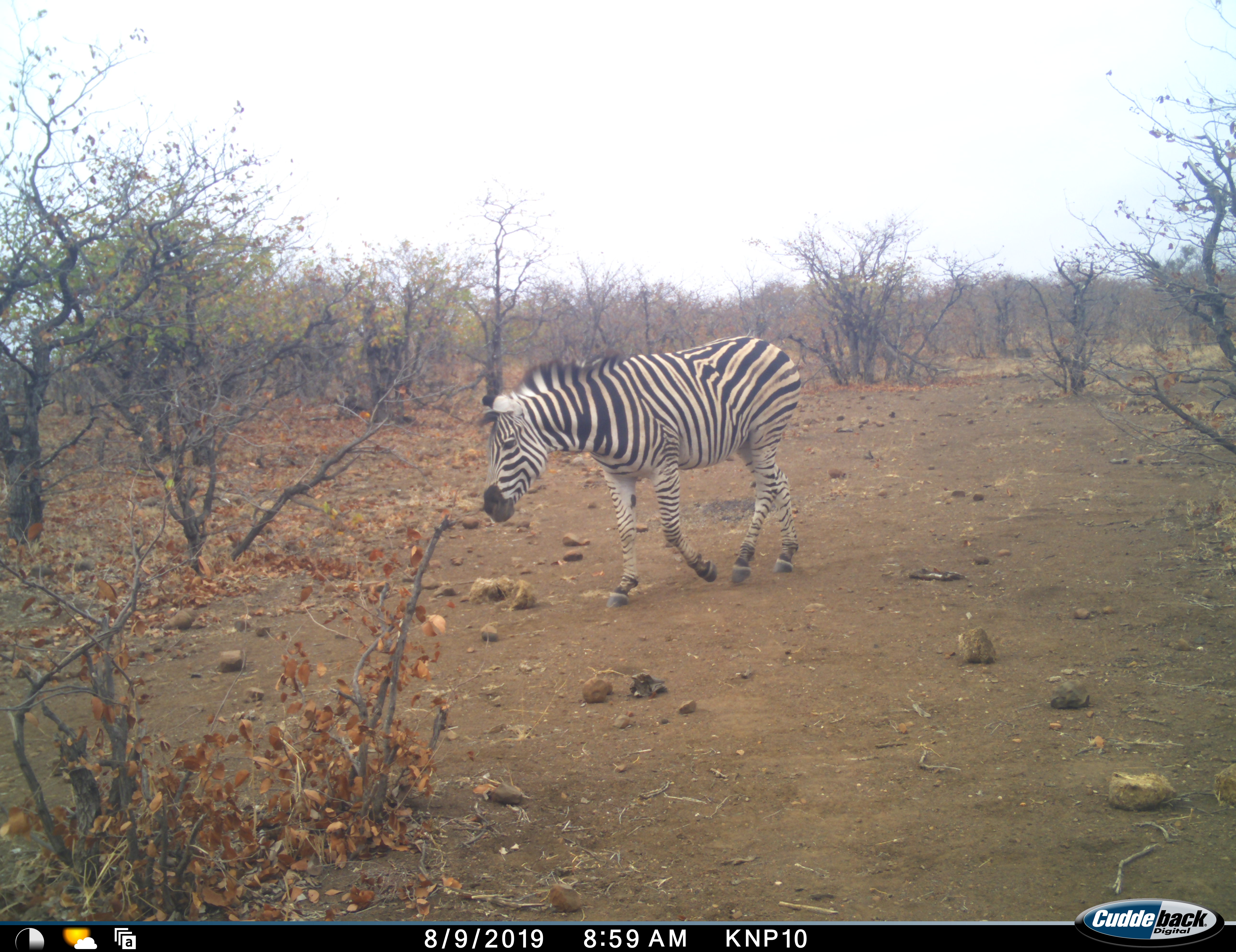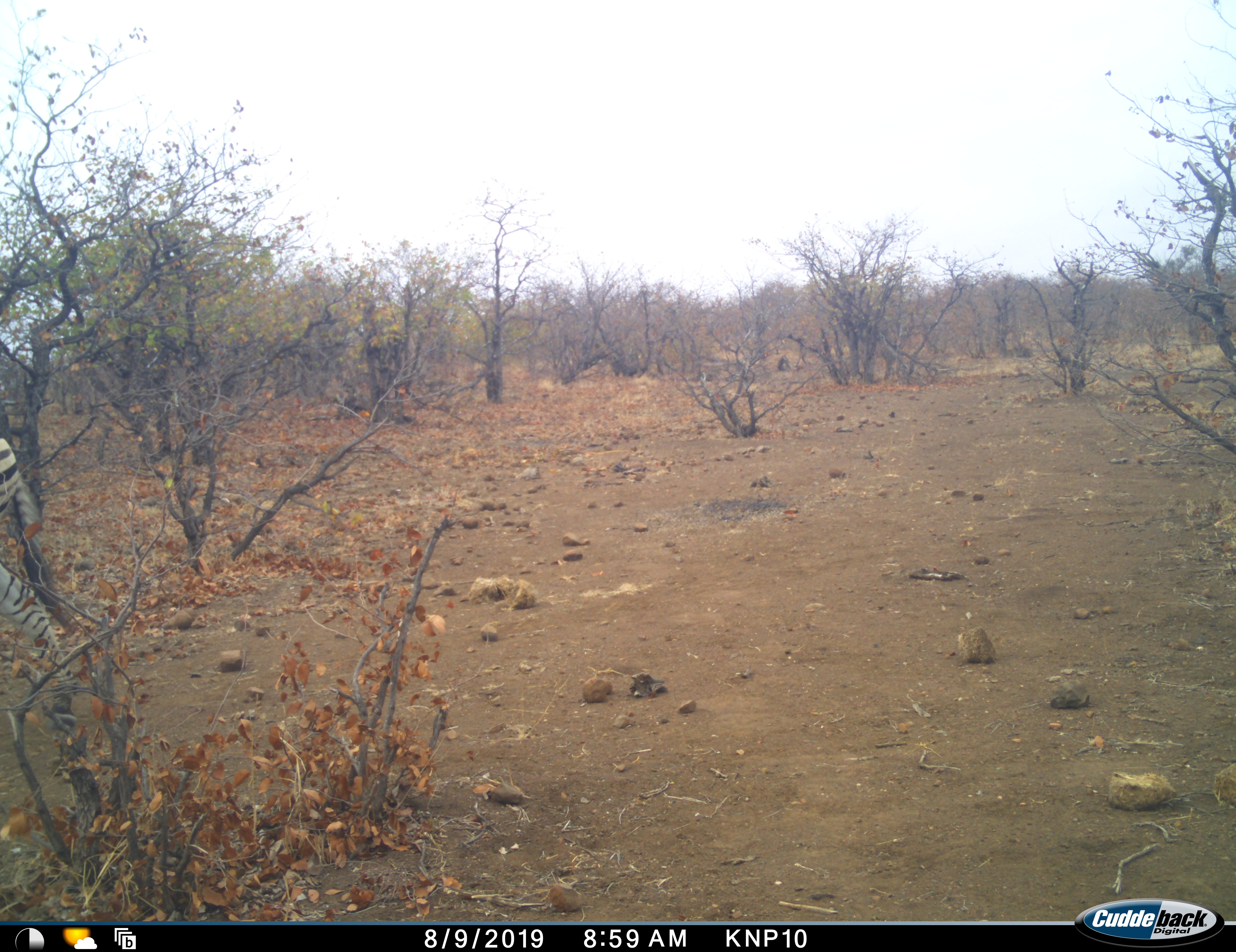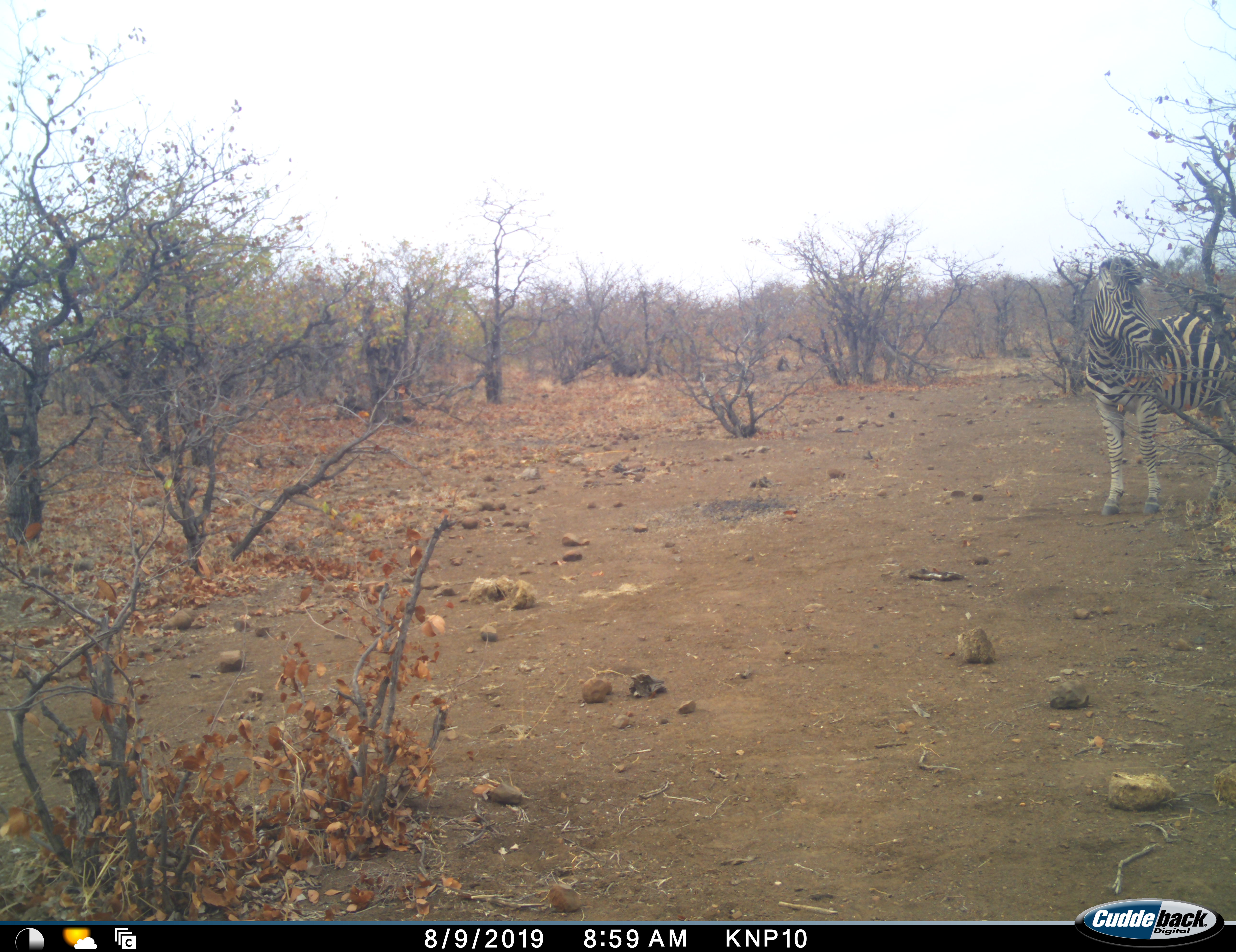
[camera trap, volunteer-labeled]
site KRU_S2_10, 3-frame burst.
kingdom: Animalia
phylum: Chordata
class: Mammalia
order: Perissodactyla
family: Equidae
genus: Equus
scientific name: Equus quagga burchellii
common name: burchell's zebra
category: zebraburchells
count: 1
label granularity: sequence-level